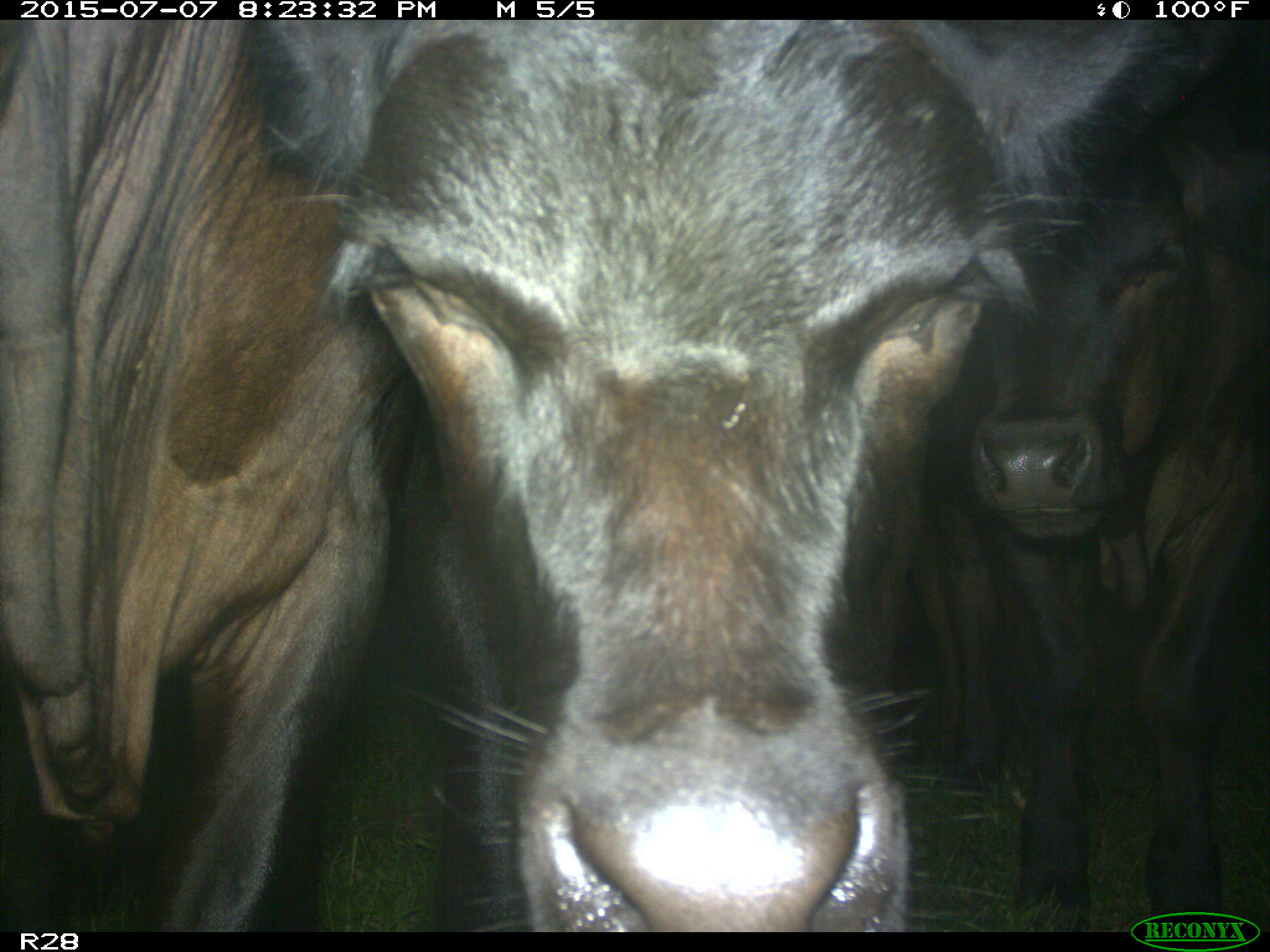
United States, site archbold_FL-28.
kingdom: Animalia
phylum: Chordata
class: Mammalia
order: Artiodactyla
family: Bovidae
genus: Bos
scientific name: Bos taurus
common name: domestic cow